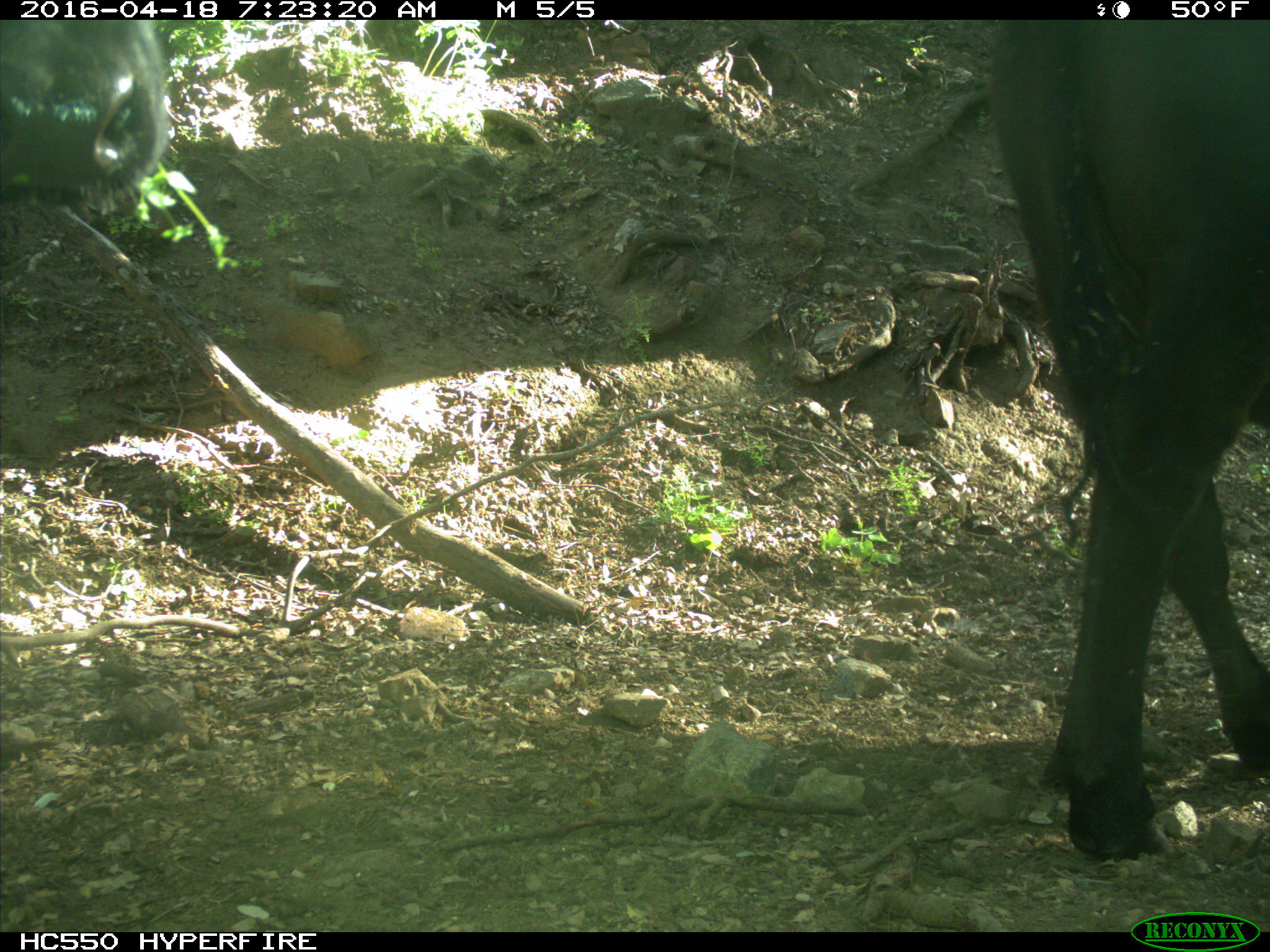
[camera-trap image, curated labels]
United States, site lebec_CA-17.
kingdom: Animalia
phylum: Chordata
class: Mammalia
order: Artiodactyla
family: Bovidae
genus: Bos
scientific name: Bos taurus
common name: domestic cow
Bos taurus (domestic cow).